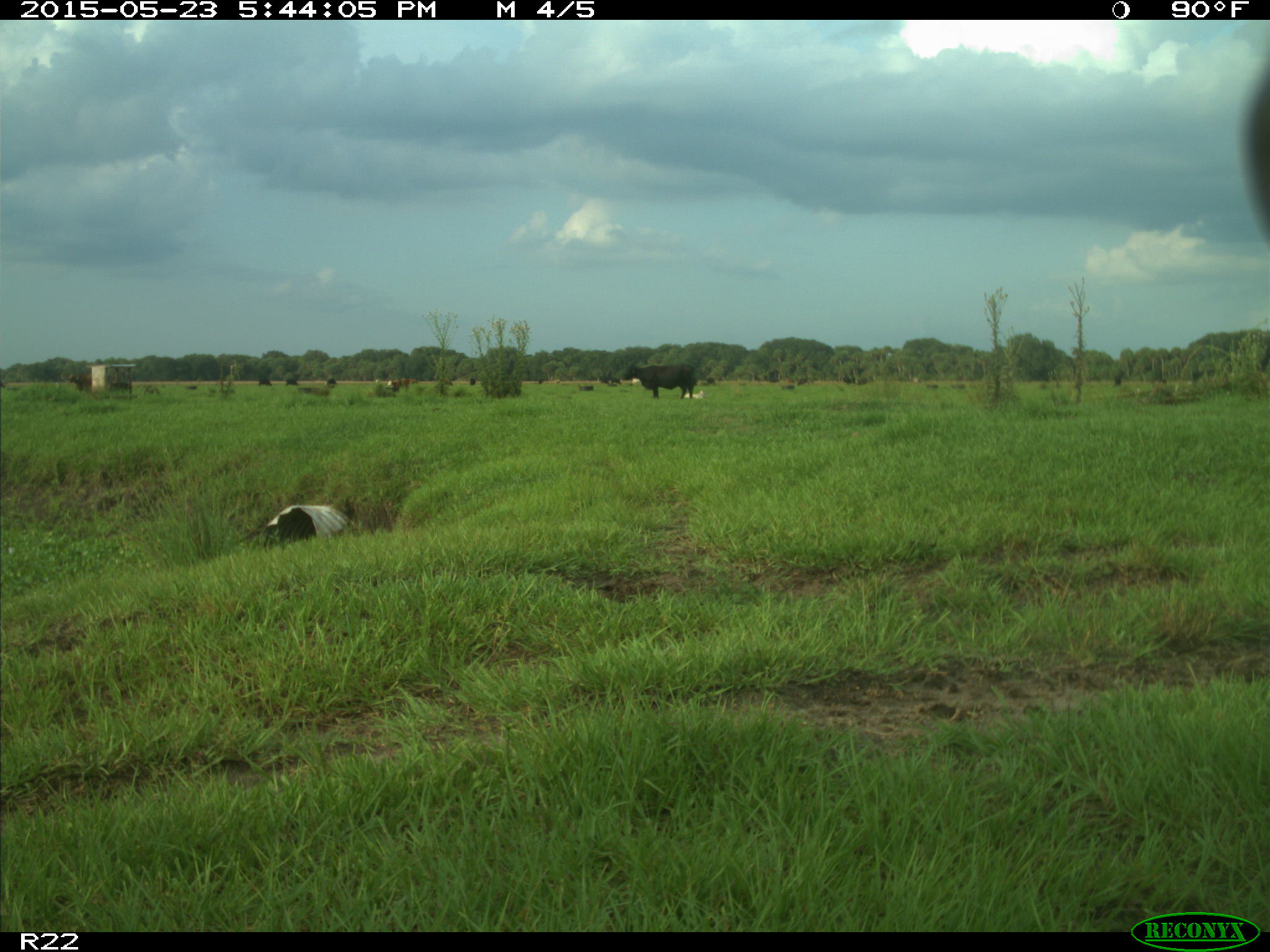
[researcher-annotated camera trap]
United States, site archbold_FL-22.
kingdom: Animalia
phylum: Chordata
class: Mammalia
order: Artiodactyla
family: Bovidae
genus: Bos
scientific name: Bos taurus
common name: domestic cow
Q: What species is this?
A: Bos taurus (domestic cow).